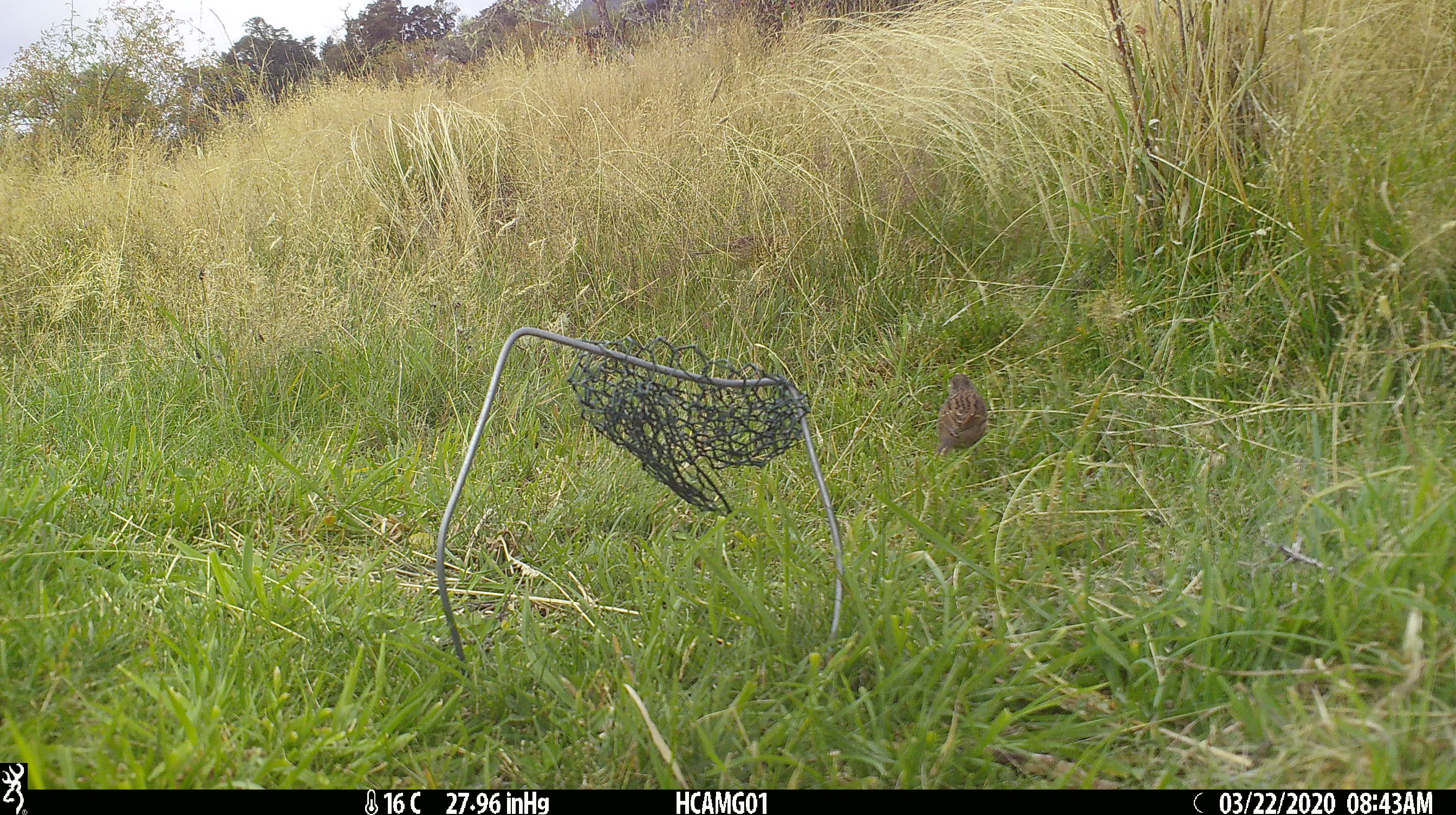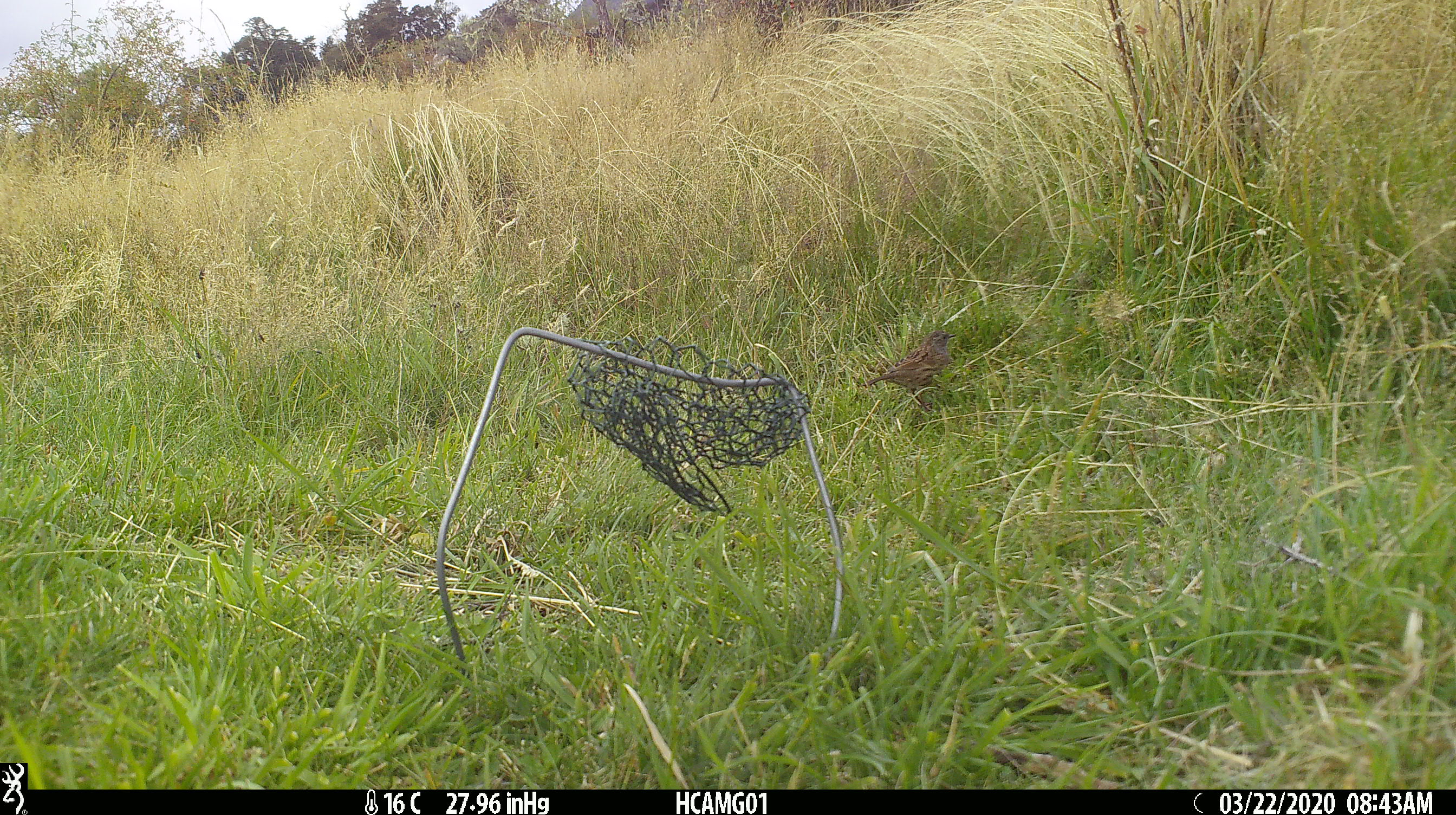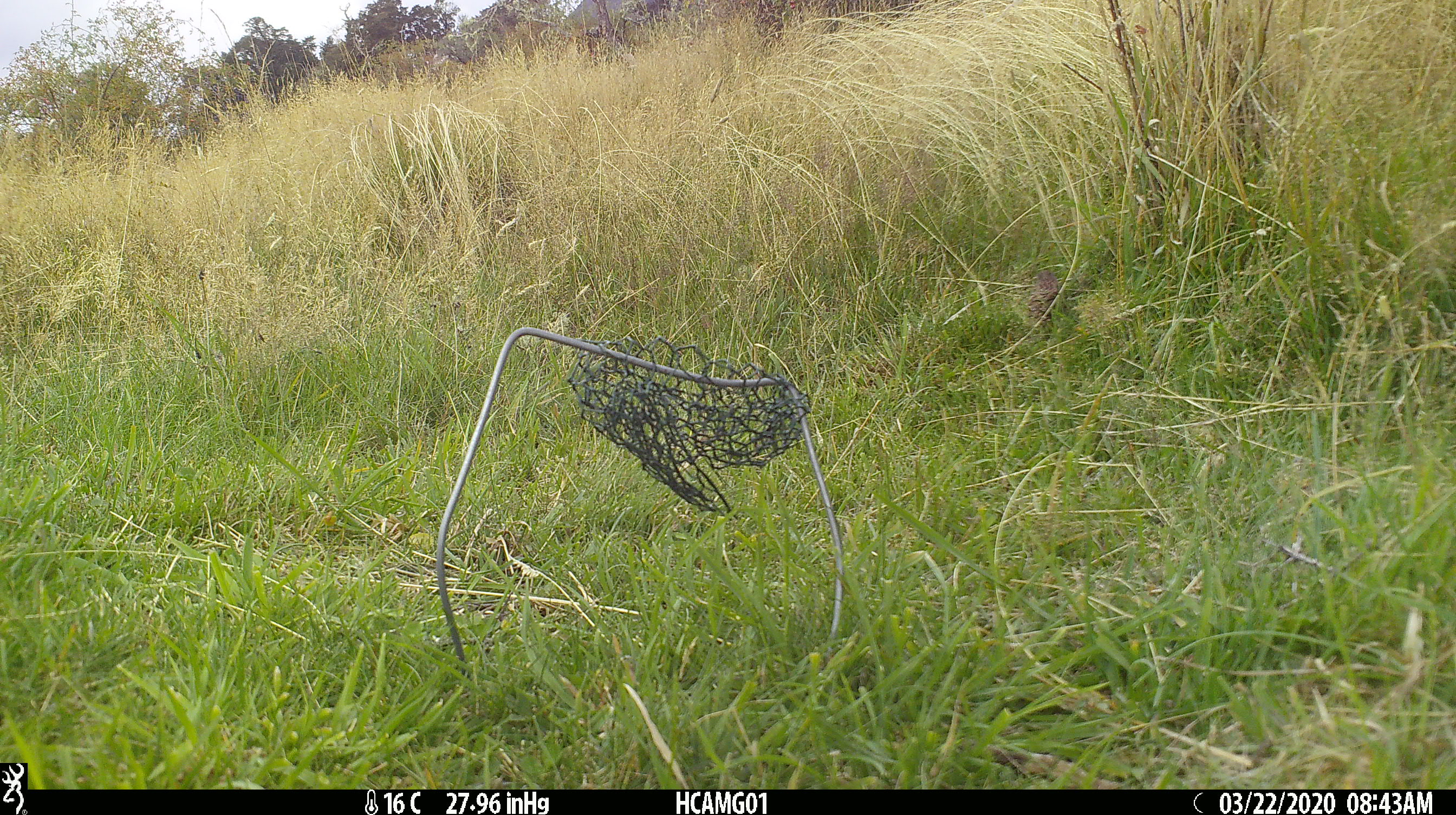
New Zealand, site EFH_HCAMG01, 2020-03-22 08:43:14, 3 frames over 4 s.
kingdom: Animalia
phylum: Chordata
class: Aves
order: Passeriformes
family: Prunellidae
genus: Prunella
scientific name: Prunella modularis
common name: dunnock